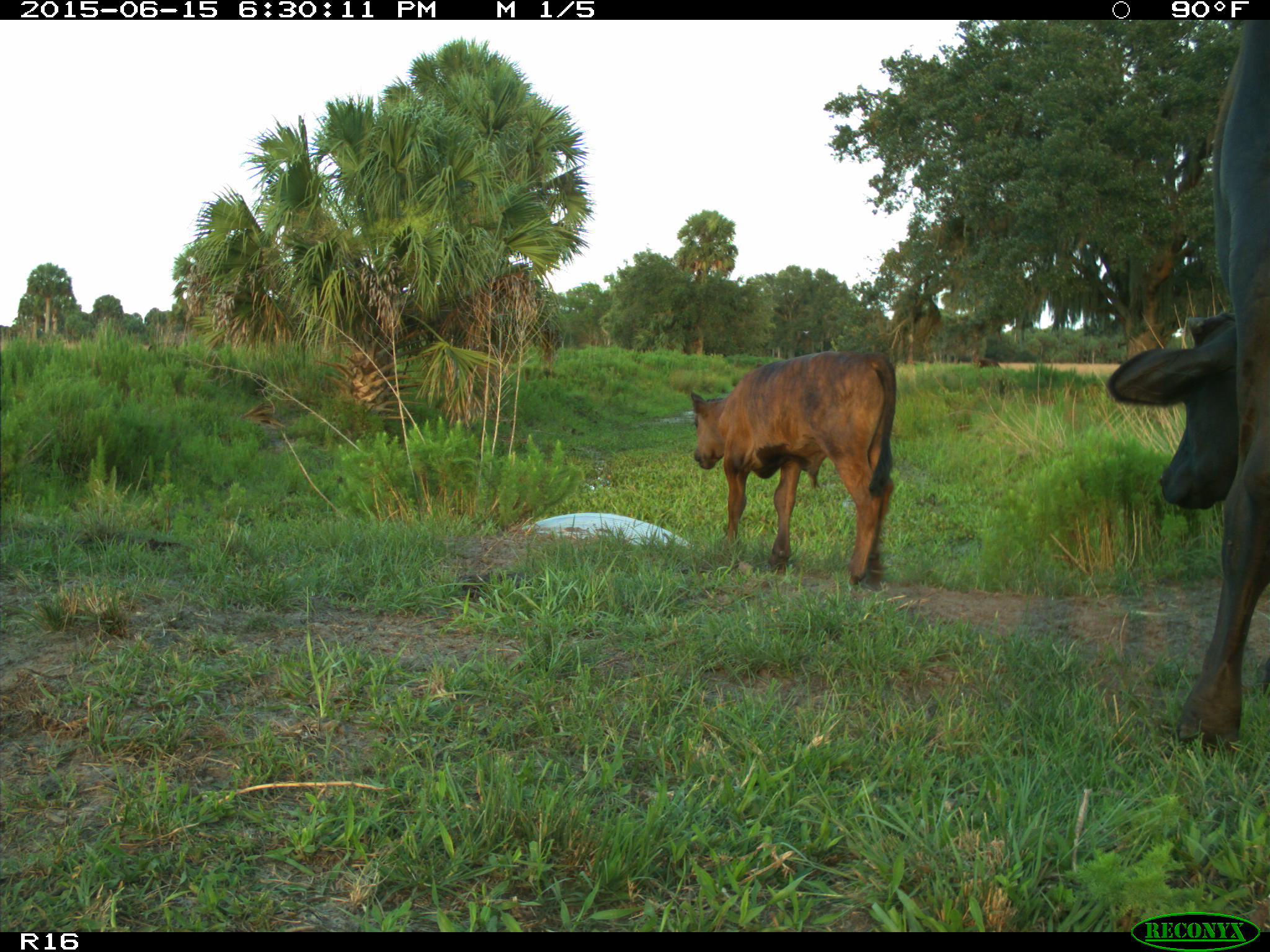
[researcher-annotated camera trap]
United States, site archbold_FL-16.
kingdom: Animalia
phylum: Chordata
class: Mammalia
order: Artiodactyla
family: Bovidae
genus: Bos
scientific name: Bos taurus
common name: domestic cow